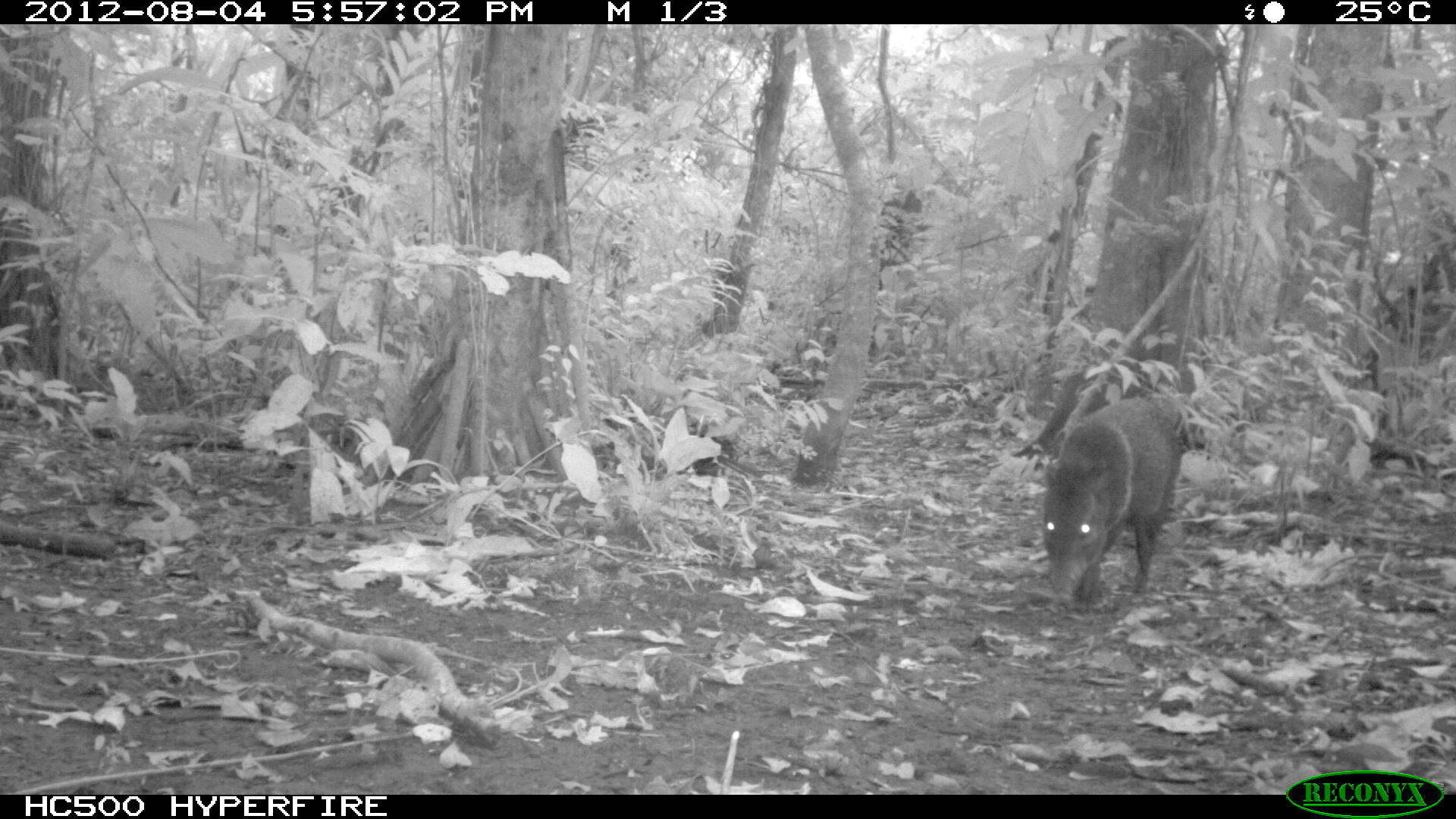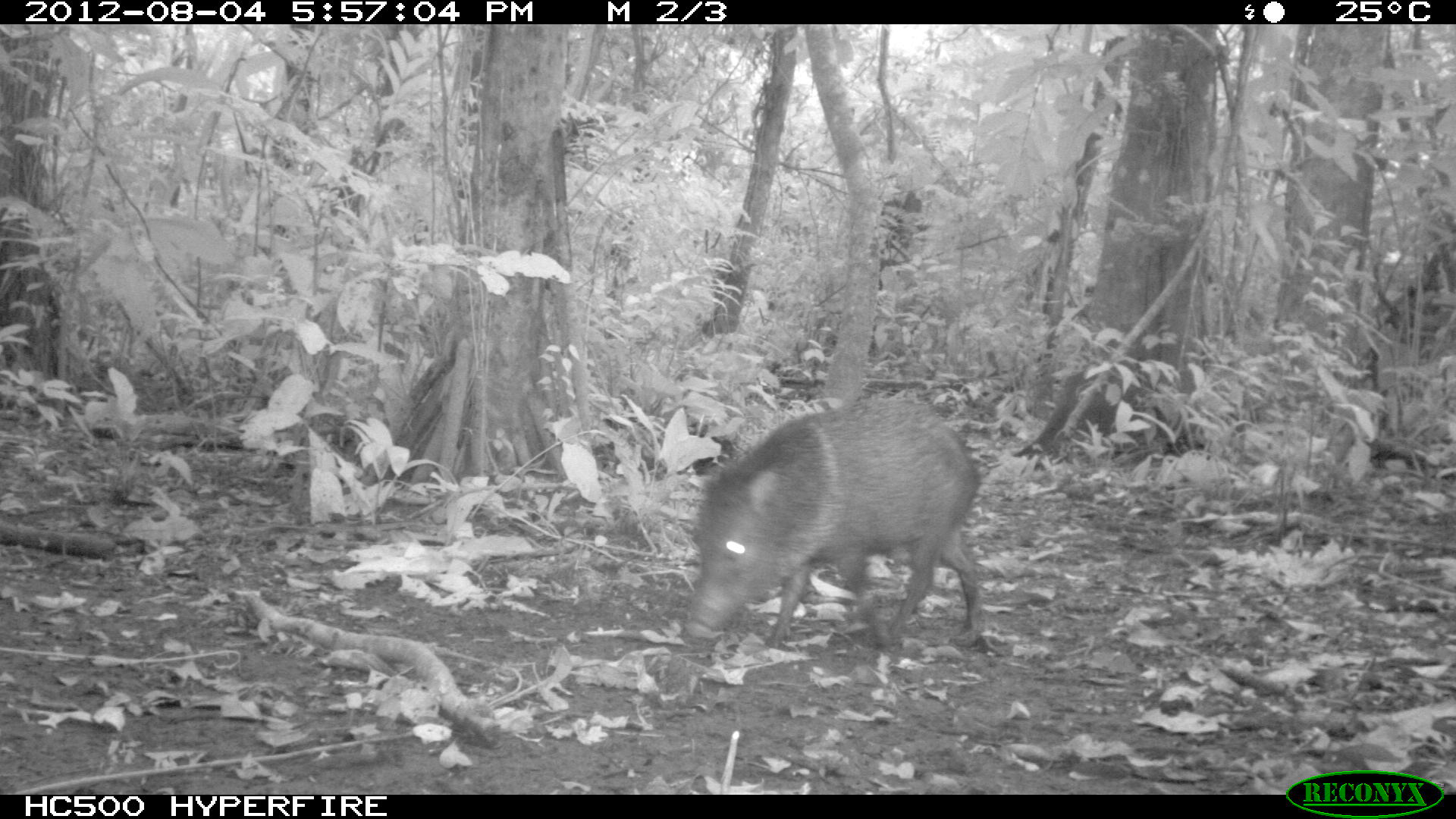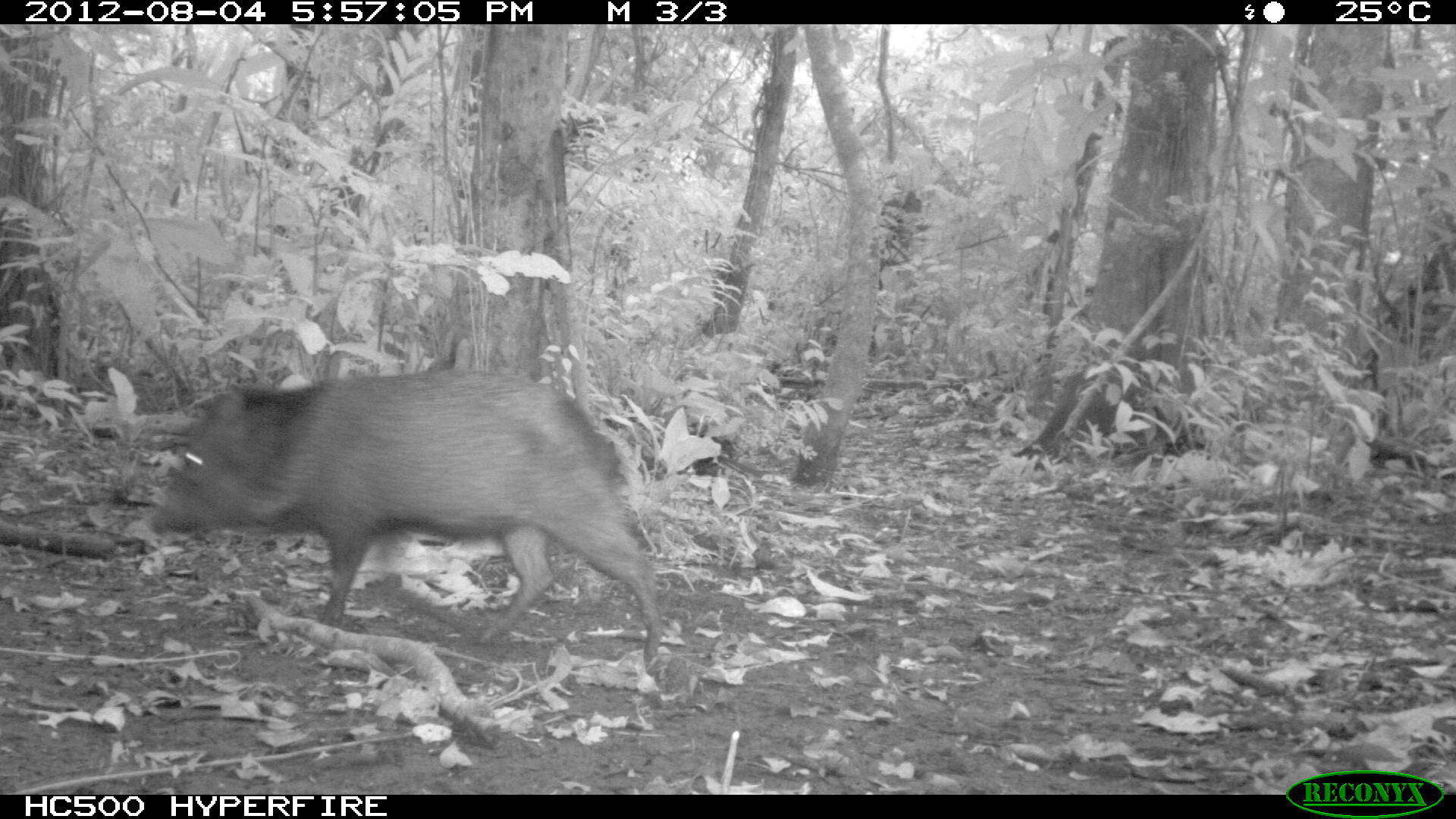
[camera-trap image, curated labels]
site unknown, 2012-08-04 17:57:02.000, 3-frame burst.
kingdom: Animalia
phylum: Chordata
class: Mammalia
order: Artiodactyla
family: Tayassuidae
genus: Pecari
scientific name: Pecari tajacu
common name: collared peccary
Pecari tajacu (collared peccary).